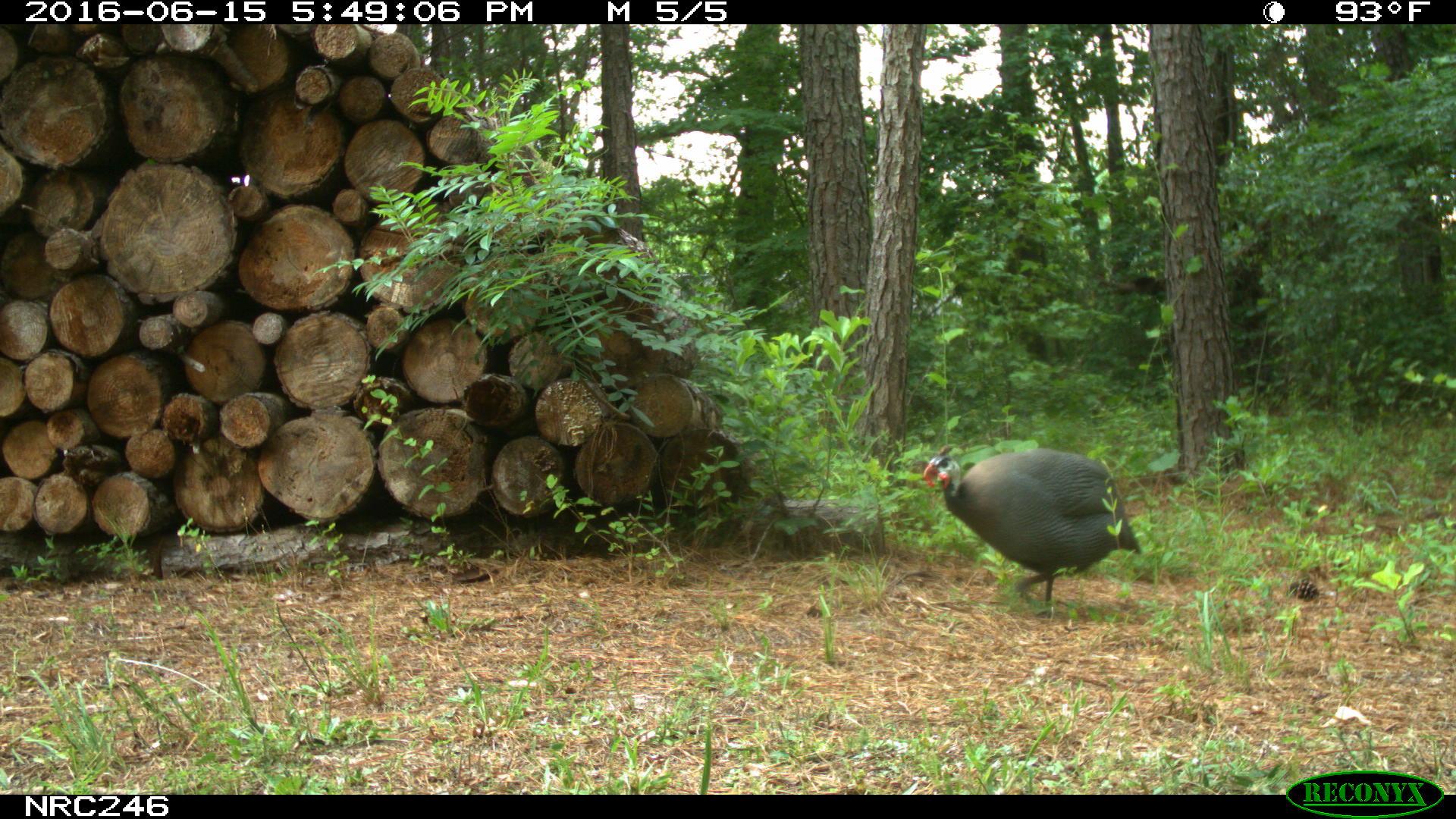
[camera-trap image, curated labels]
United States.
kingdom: Animalia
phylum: Chordata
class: Aves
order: Galliformes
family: Phasianidae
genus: Meleagris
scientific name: Meleagris gallopavo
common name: wild turkey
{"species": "Wild Turkey (Meleagris gallopavo)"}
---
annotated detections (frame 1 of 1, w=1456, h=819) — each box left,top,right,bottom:
Wild Turkey: 911,437,1153,624